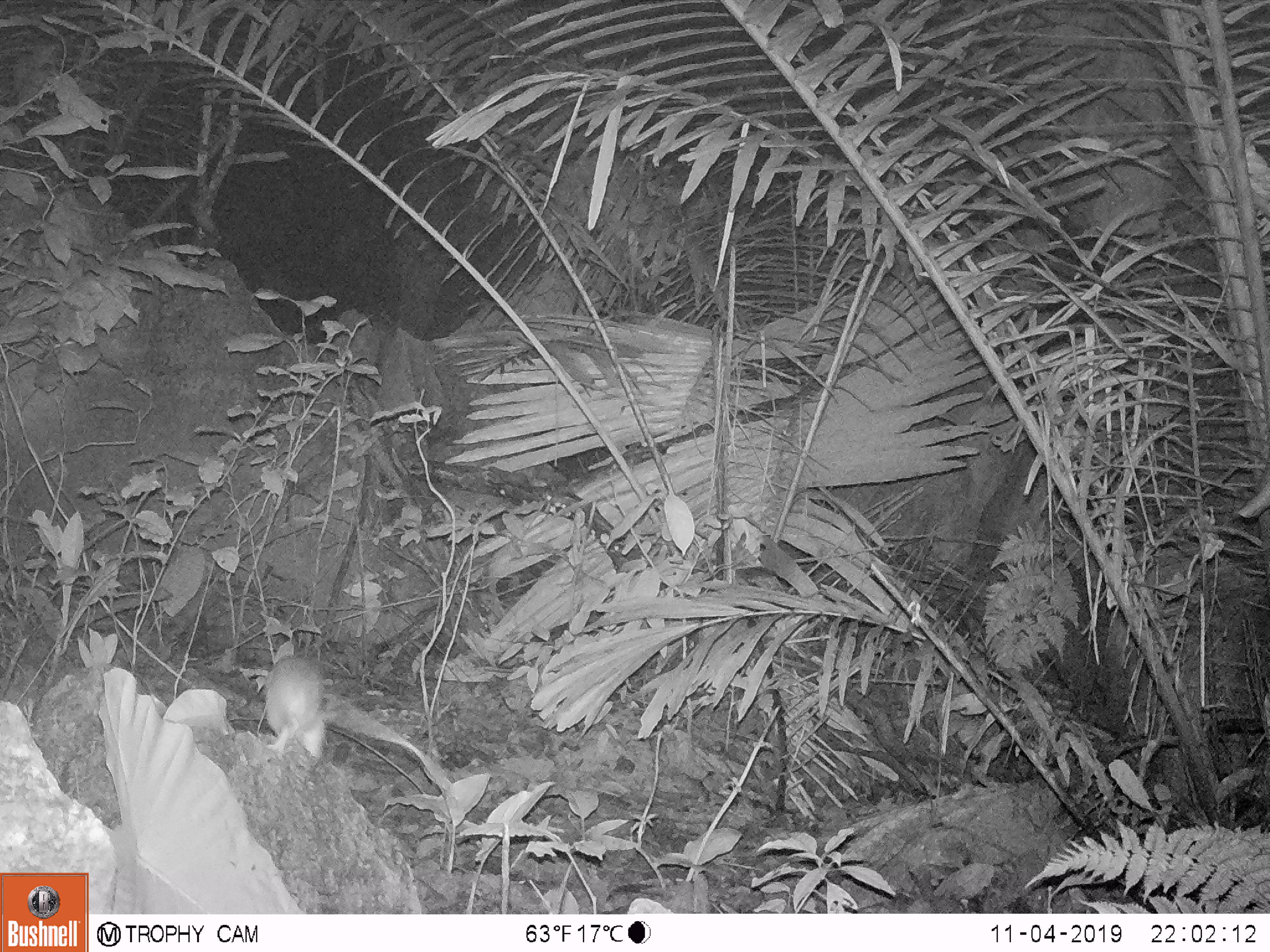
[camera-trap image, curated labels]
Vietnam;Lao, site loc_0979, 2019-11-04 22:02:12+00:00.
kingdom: Animalia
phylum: Chordata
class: Mammalia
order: Rodentia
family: Muridae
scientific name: Muridae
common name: old-world mice and rats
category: unidentified murid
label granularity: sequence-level